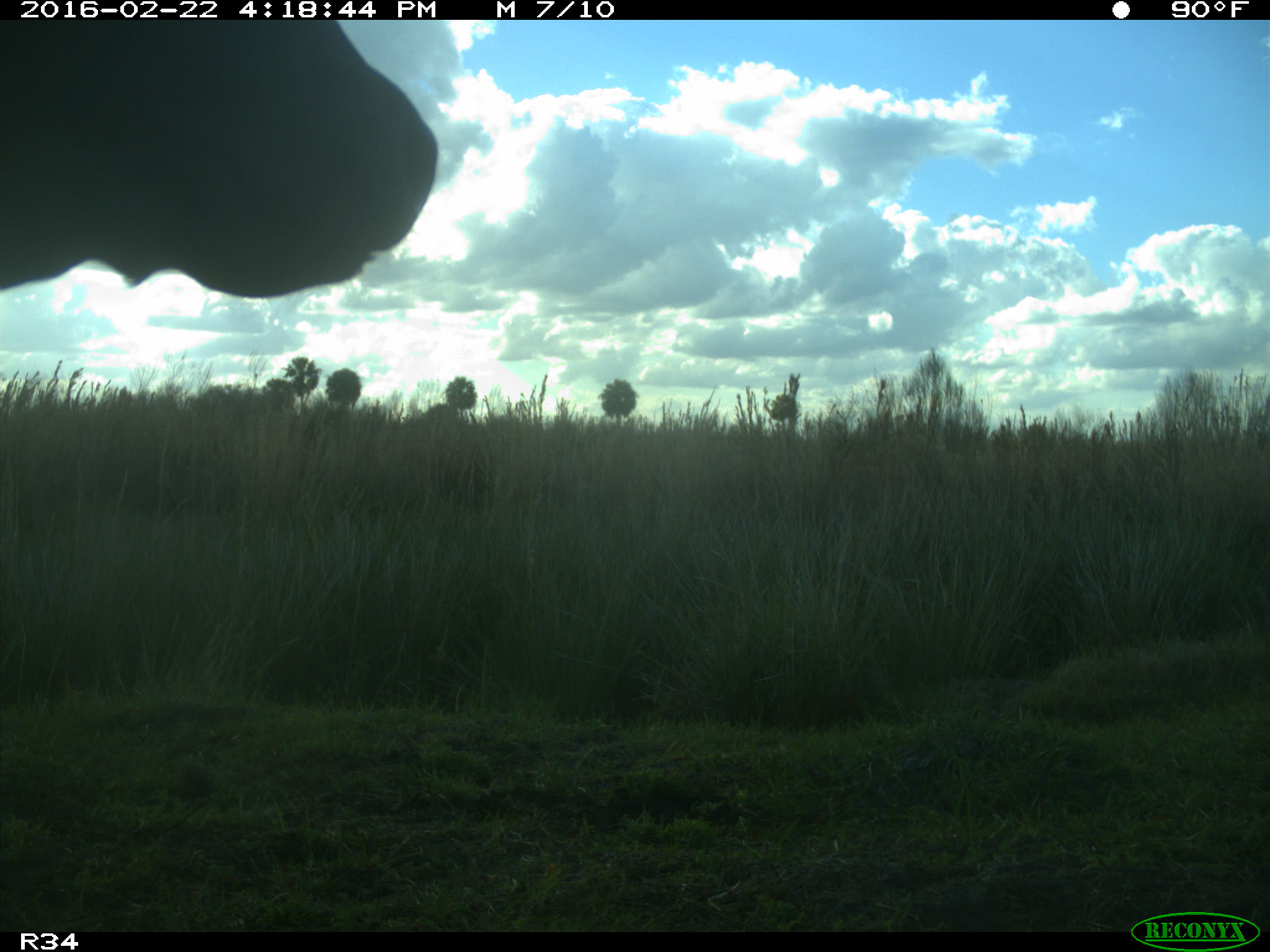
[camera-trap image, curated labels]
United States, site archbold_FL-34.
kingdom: Animalia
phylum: Chordata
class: Mammalia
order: Artiodactyla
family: Bovidae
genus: Bos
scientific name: Bos taurus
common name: domestic cow